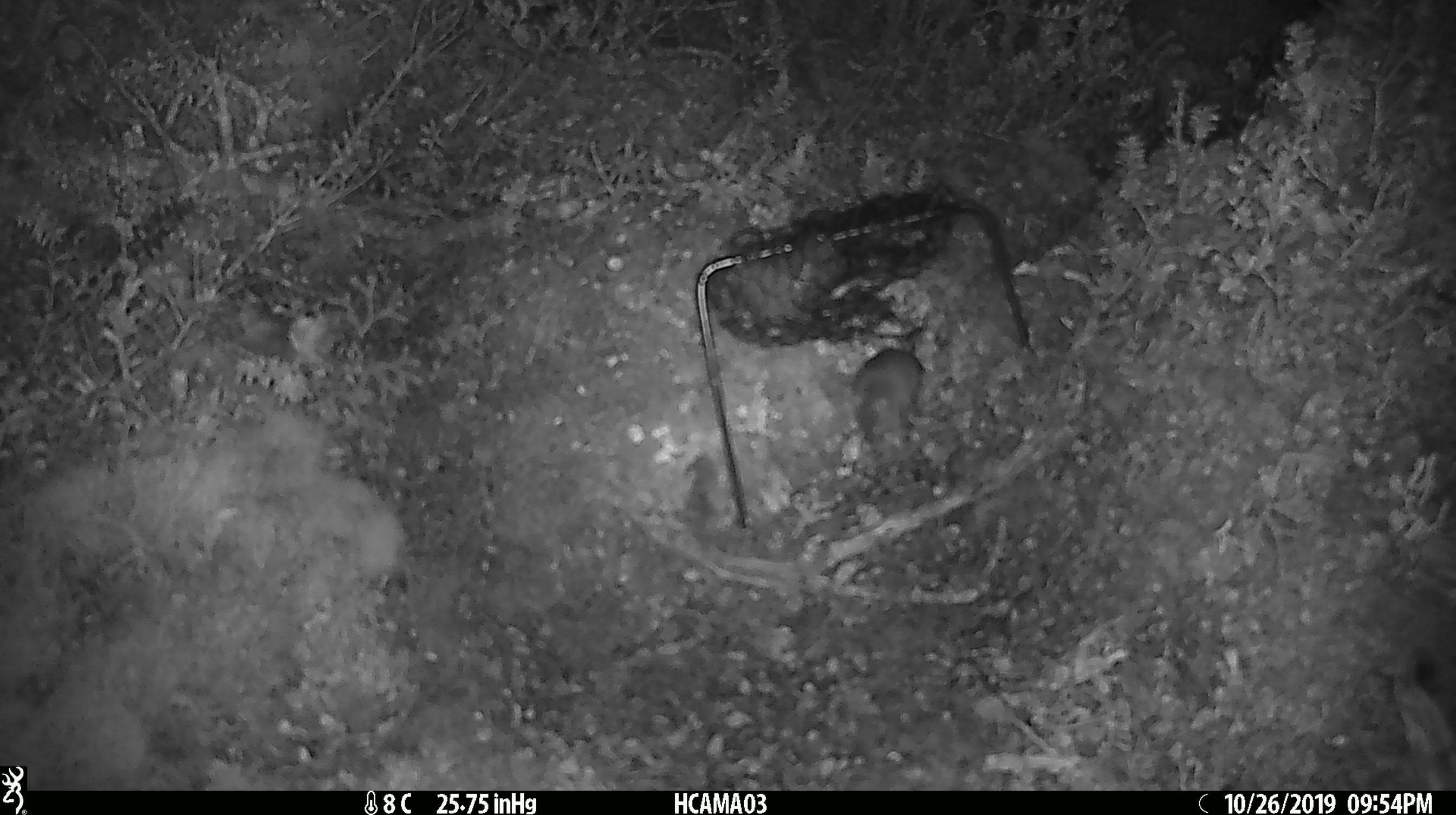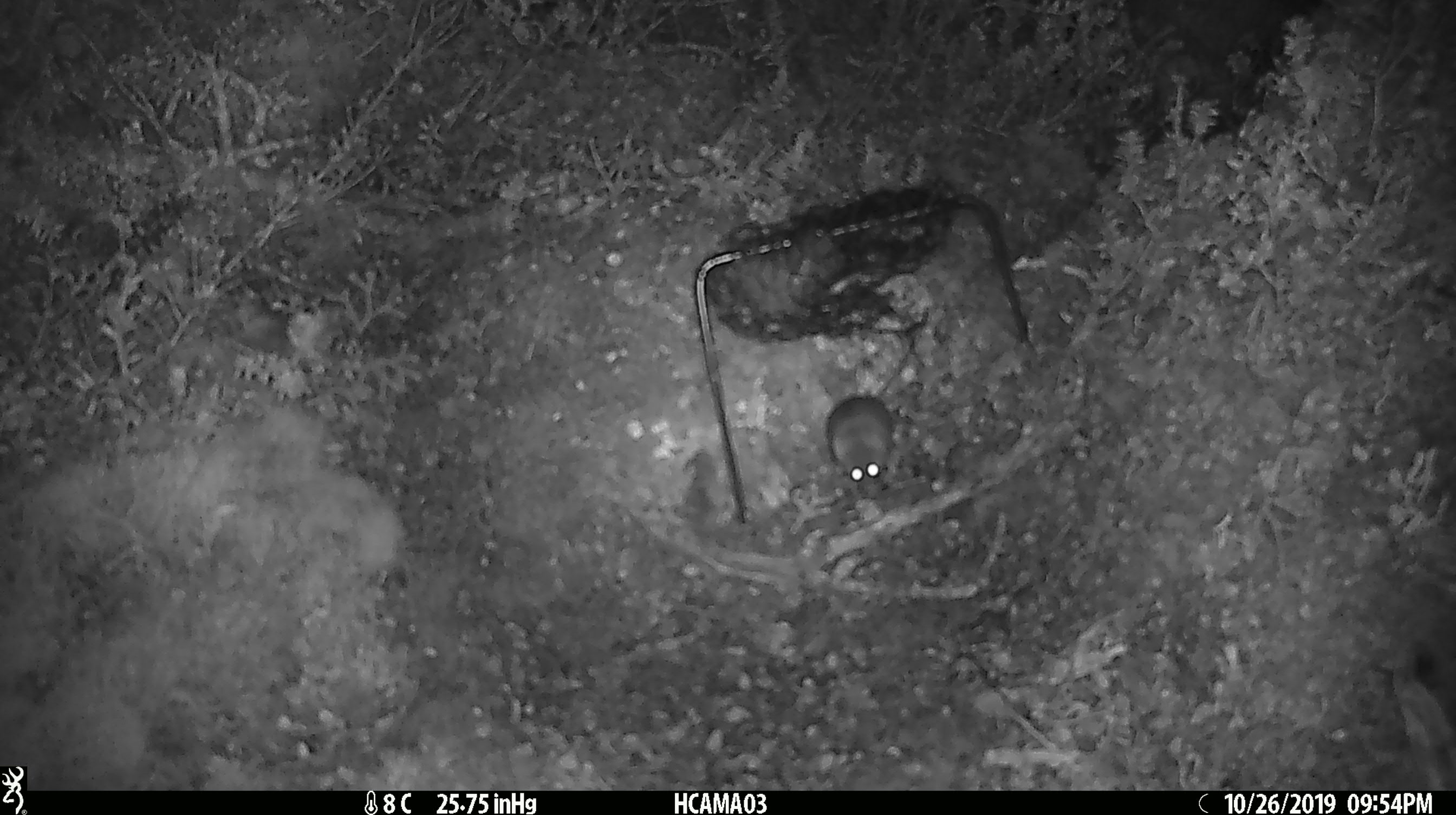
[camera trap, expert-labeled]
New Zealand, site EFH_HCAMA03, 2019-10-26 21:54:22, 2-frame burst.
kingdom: Animalia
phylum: Chordata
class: Mammalia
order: Rodentia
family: Muridae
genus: Mus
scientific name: Mus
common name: mouse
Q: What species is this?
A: Mouse (Mus).